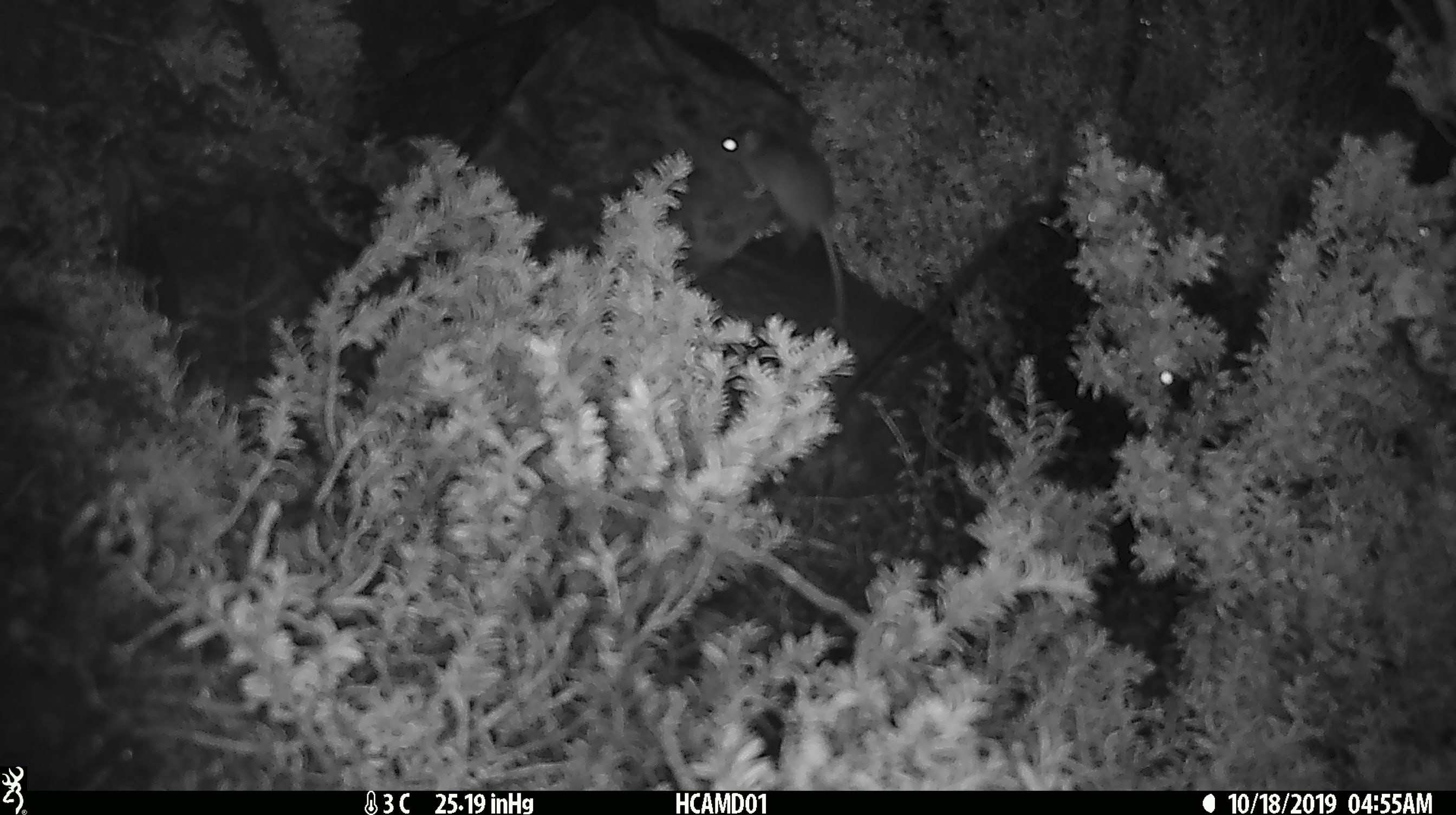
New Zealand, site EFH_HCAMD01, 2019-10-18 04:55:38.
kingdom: Animalia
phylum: Chordata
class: Mammalia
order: Rodentia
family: Muridae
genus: Mus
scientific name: Mus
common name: mouse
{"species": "mouse (Mus)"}